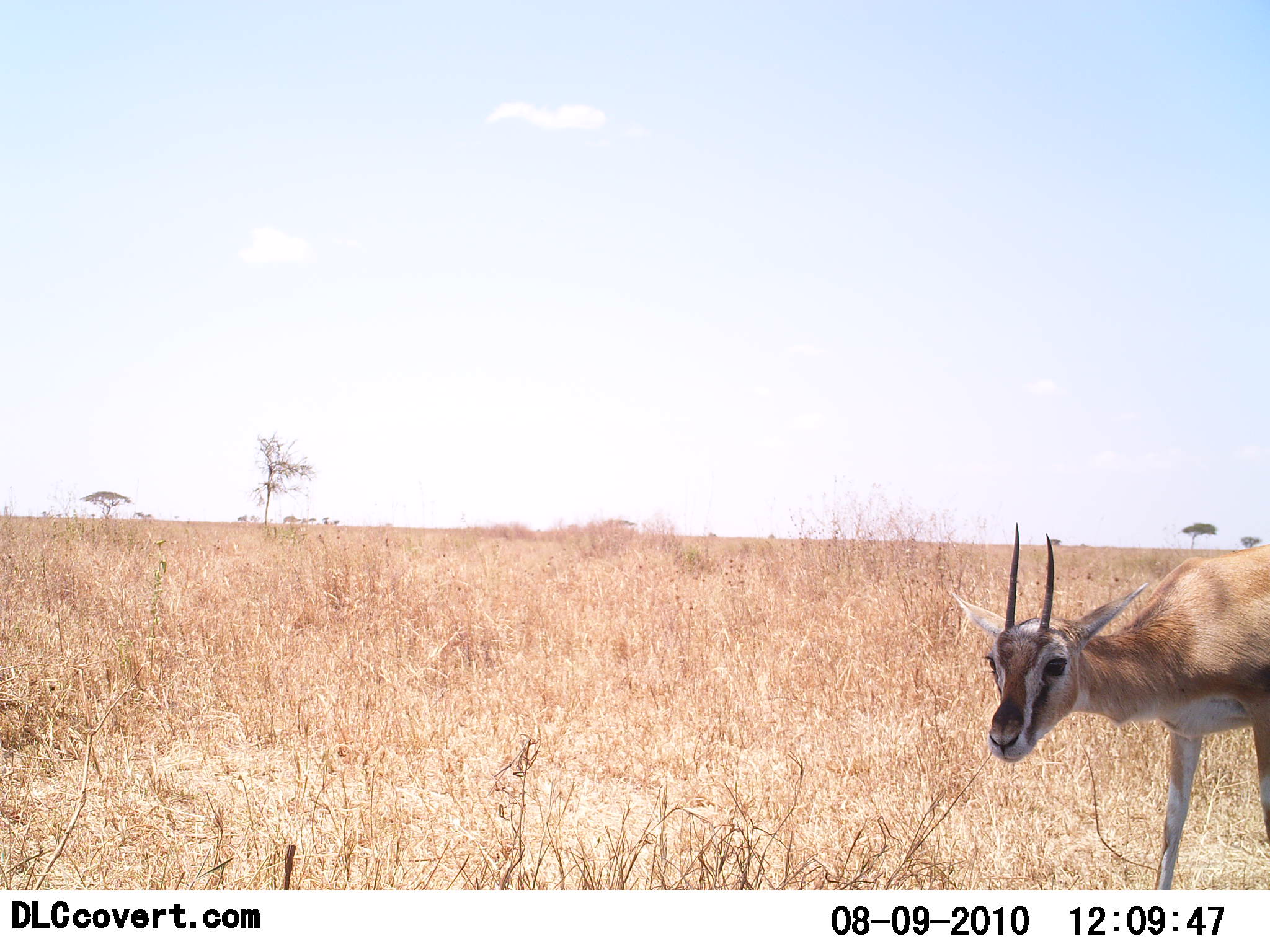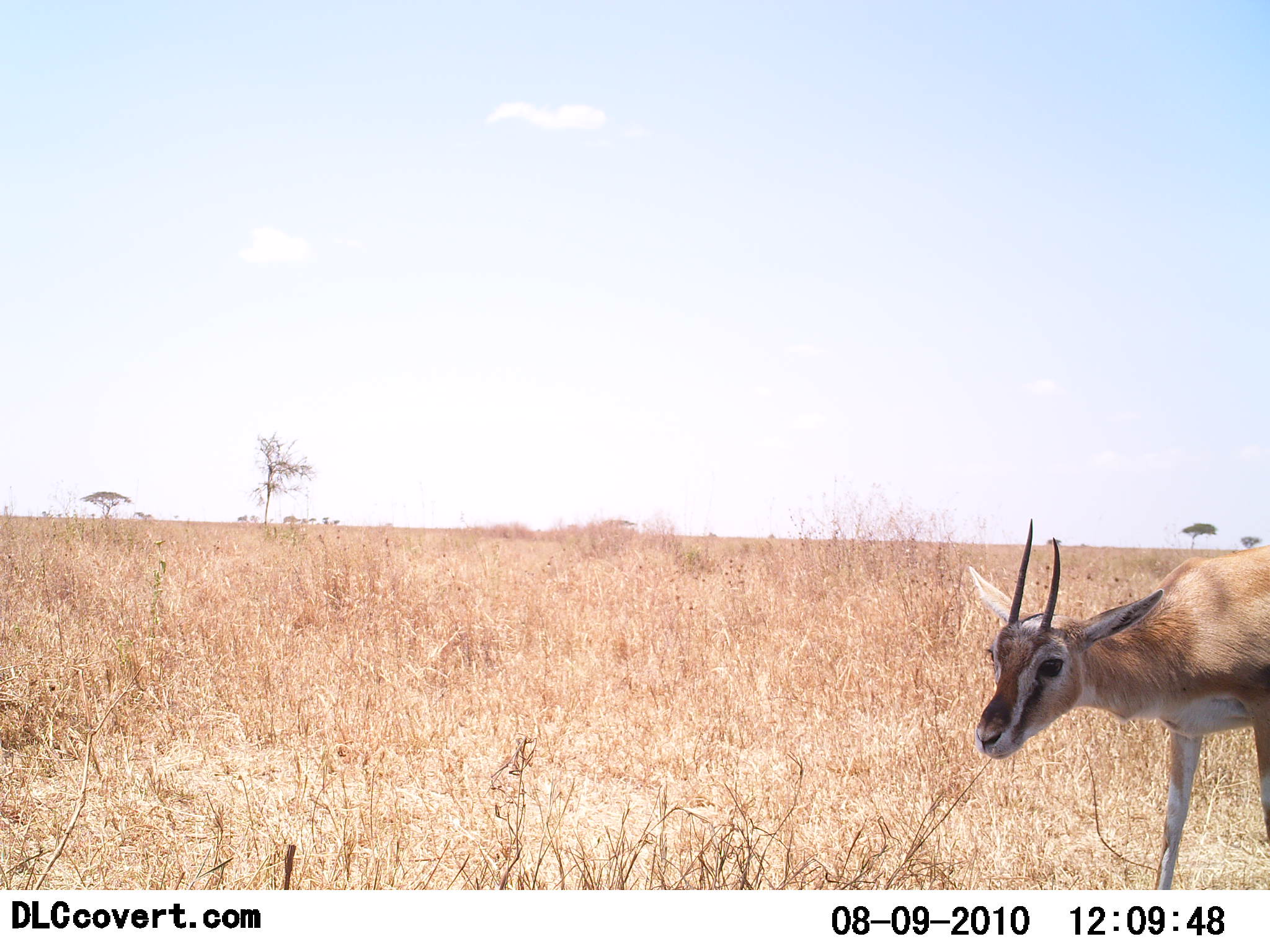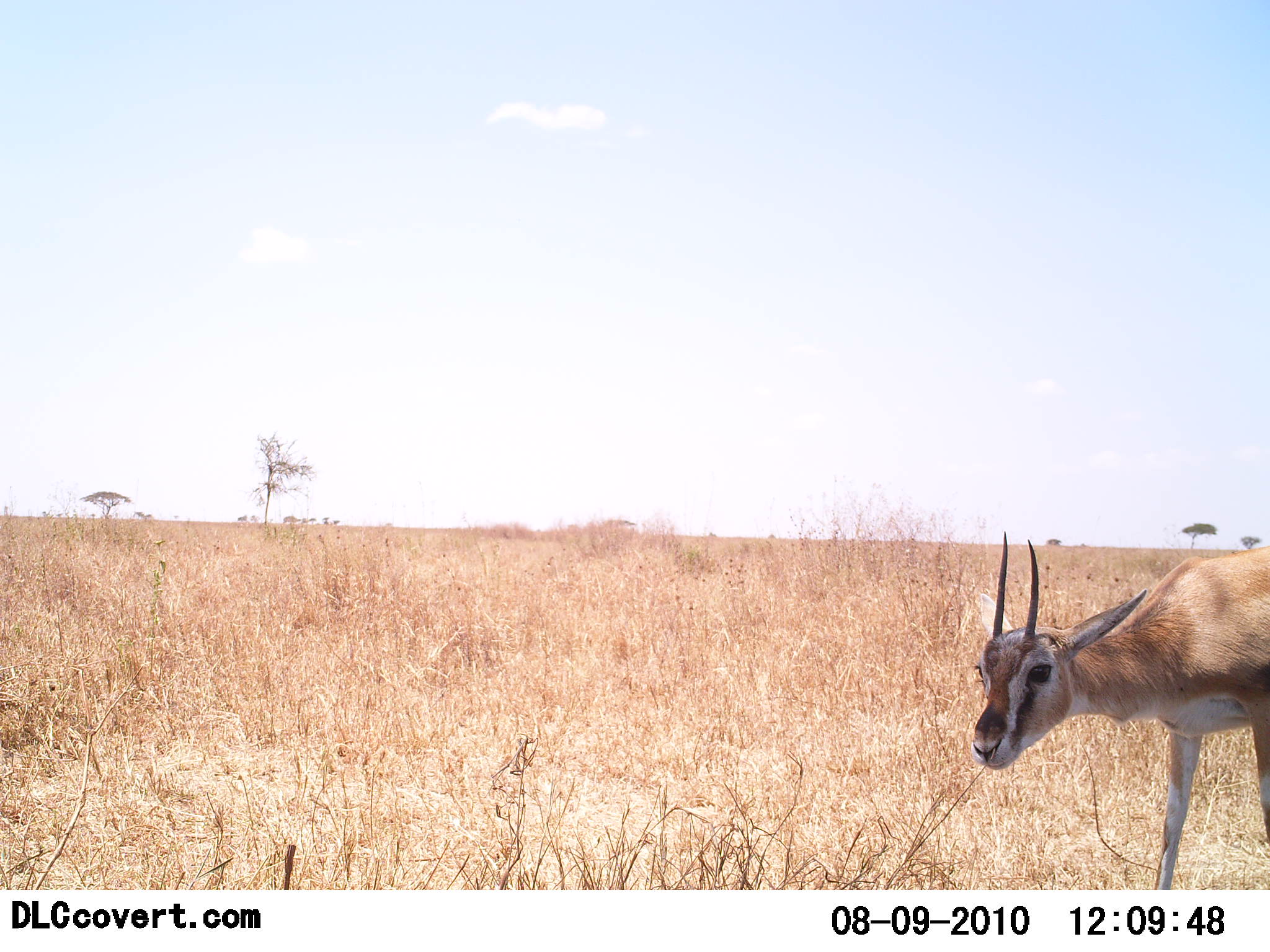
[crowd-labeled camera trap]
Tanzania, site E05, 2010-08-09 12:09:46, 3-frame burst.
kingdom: Animalia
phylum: Chordata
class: Mammalia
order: Artiodactyla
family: Bovidae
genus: Eudorcas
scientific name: Eudorcas thomsonii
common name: thomson's gazelle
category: gazellethomsons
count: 1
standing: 71%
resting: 0%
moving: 7%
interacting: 0%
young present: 0%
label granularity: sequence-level